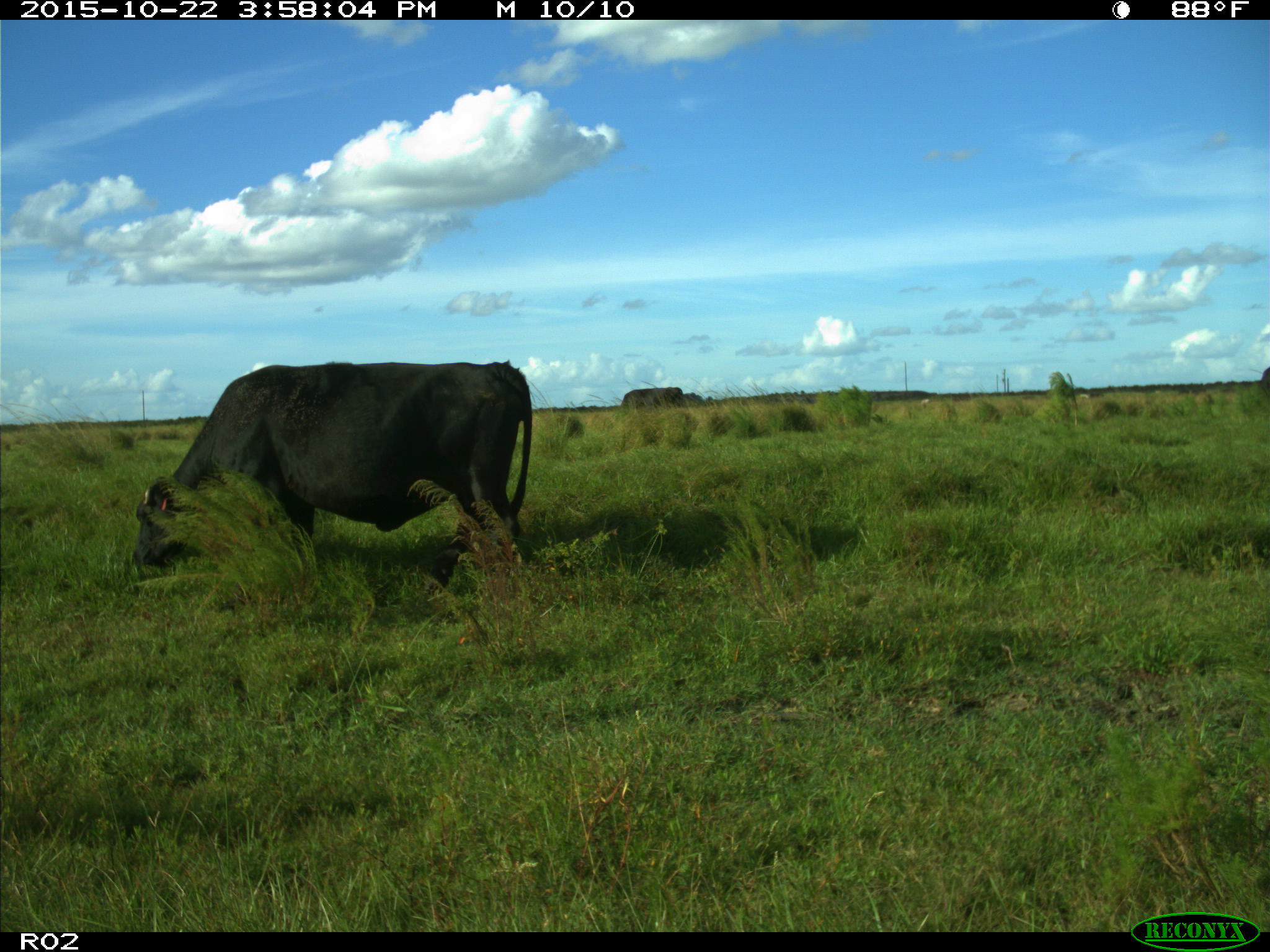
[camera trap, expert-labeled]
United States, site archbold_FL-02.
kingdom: Animalia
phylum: Chordata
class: Mammalia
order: Artiodactyla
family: Bovidae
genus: Bos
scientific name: Bos taurus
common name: domestic cow